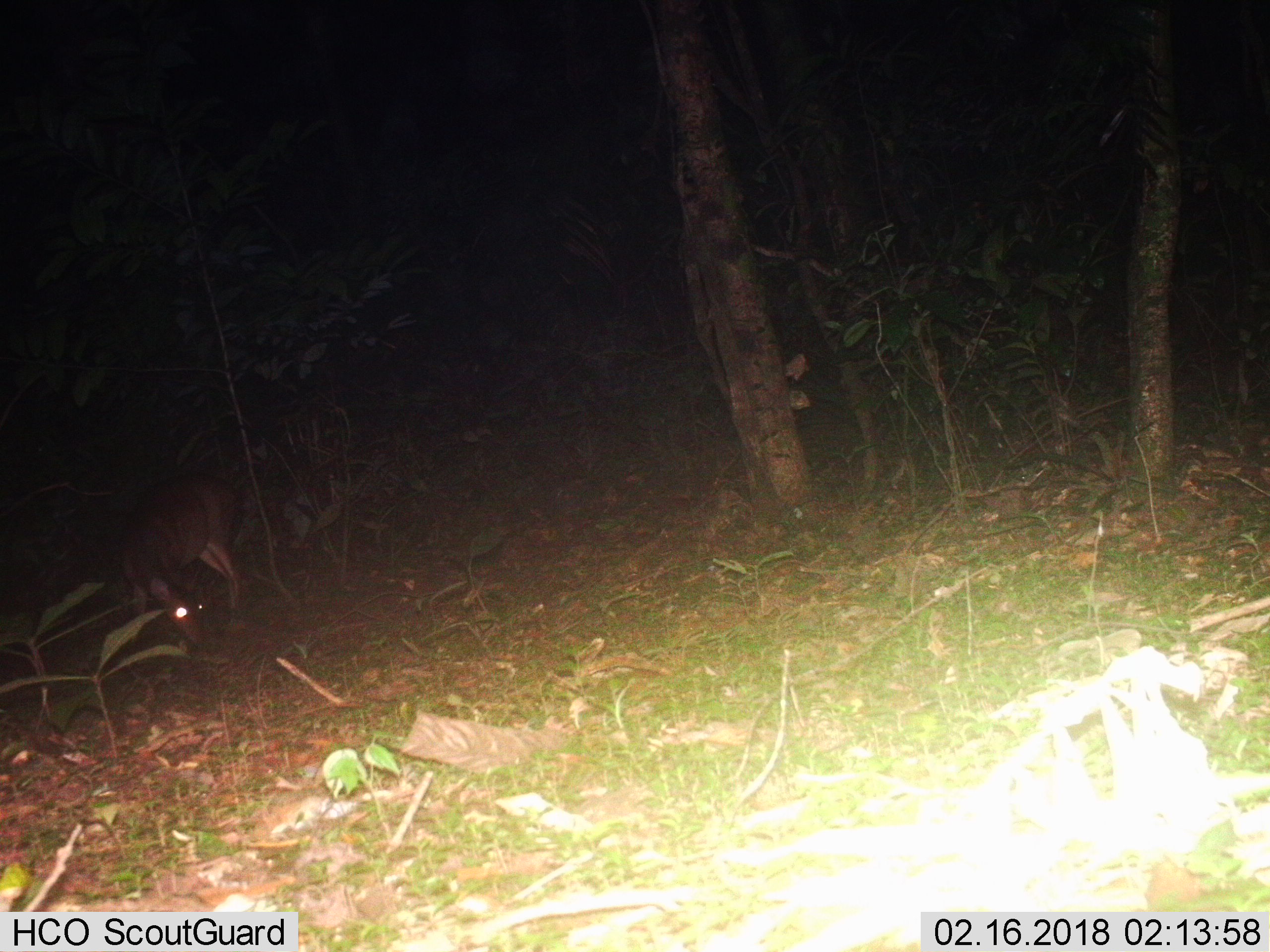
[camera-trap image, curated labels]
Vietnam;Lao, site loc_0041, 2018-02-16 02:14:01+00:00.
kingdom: Animalia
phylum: Chordata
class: Mammalia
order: Artiodactyla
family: Cervidae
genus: Muntiacus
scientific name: Muntiacus vuquangensis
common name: large-antlered muntjac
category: large antlered muntjac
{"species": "large antlered muntjac (large-antlered muntjac) (Muntiacus vuquangensis)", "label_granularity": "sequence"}